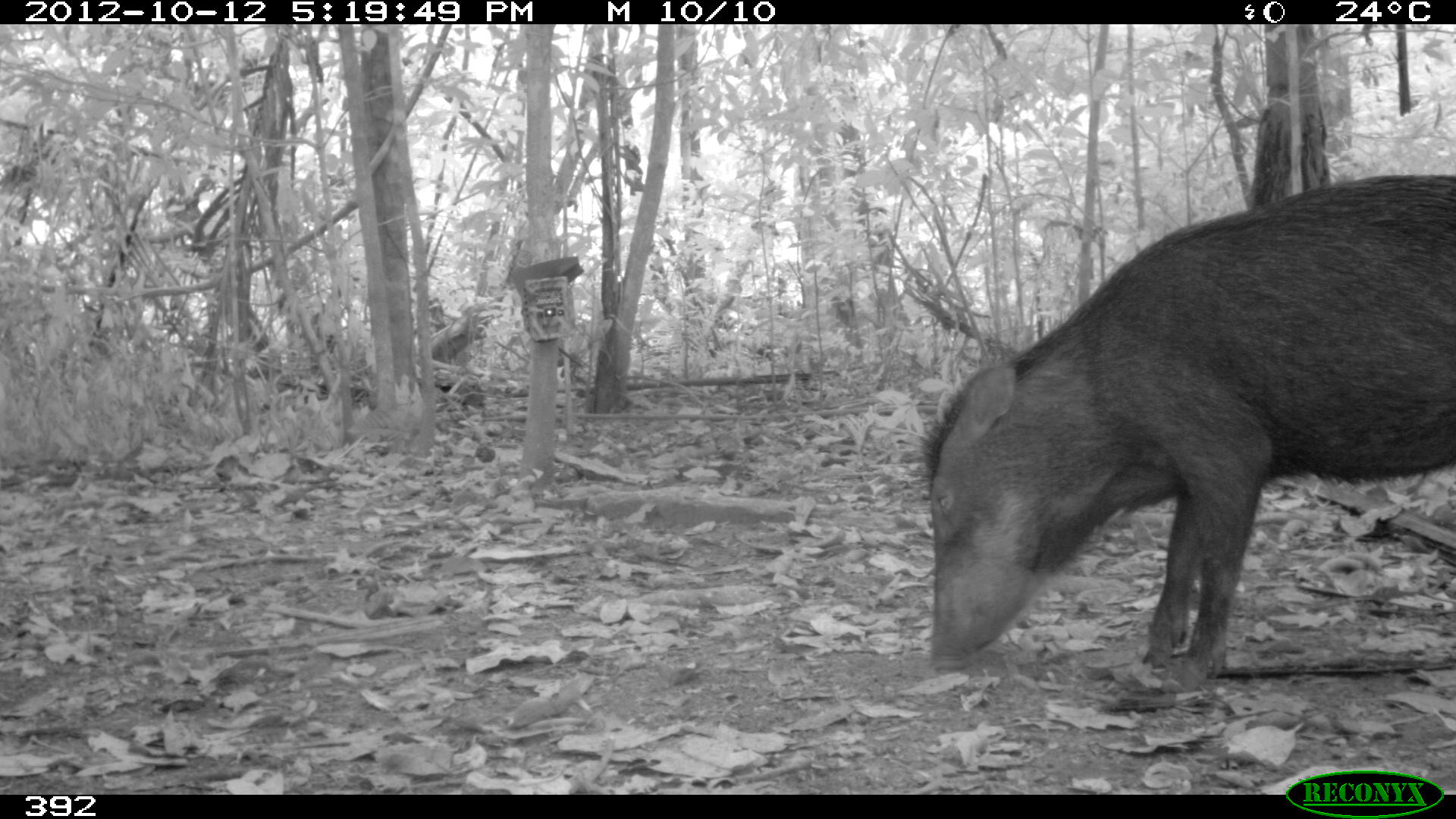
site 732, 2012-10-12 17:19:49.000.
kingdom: Animalia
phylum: Chordata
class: Mammalia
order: Artiodactyla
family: Tayassuidae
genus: Tayassu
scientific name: Tayassu pecari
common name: white-lipped peccary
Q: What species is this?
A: Tayassu pecari (white-lipped peccary).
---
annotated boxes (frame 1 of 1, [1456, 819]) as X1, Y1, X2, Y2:
tayassu pecari: 923, 175, 1454, 676